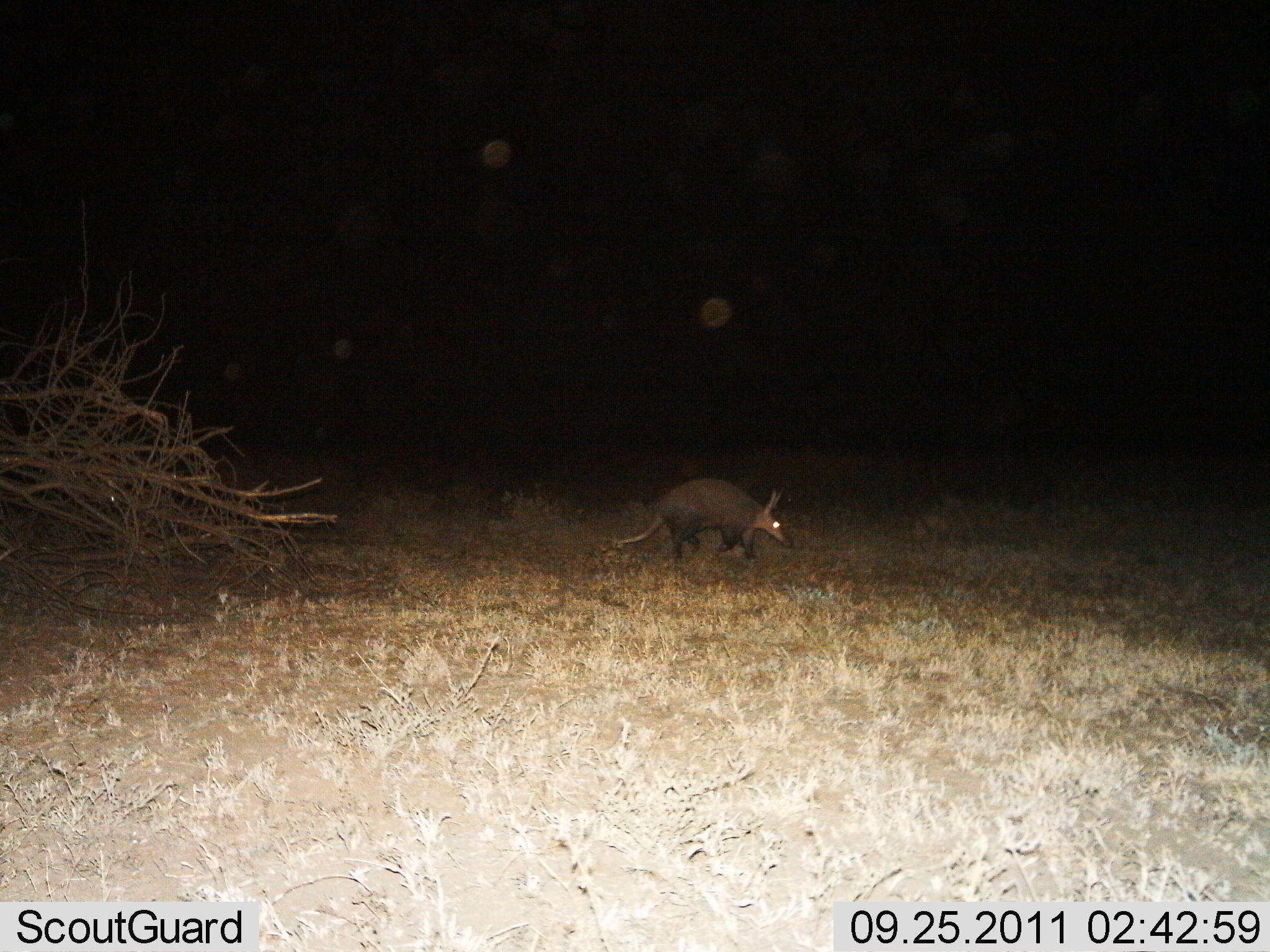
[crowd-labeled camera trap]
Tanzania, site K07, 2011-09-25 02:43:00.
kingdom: Animalia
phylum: Chordata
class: Mammalia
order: Tubulidentata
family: Orycteropodidae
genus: Orycteropus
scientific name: Orycteropus afer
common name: aardvark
Aardvark (Orycteropus afer), count 1. Behavior (volunteer vote fractions): standing 15%, resting 0%, moving 92%, interacting 0%. Young present (vote fraction): 0%. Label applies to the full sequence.